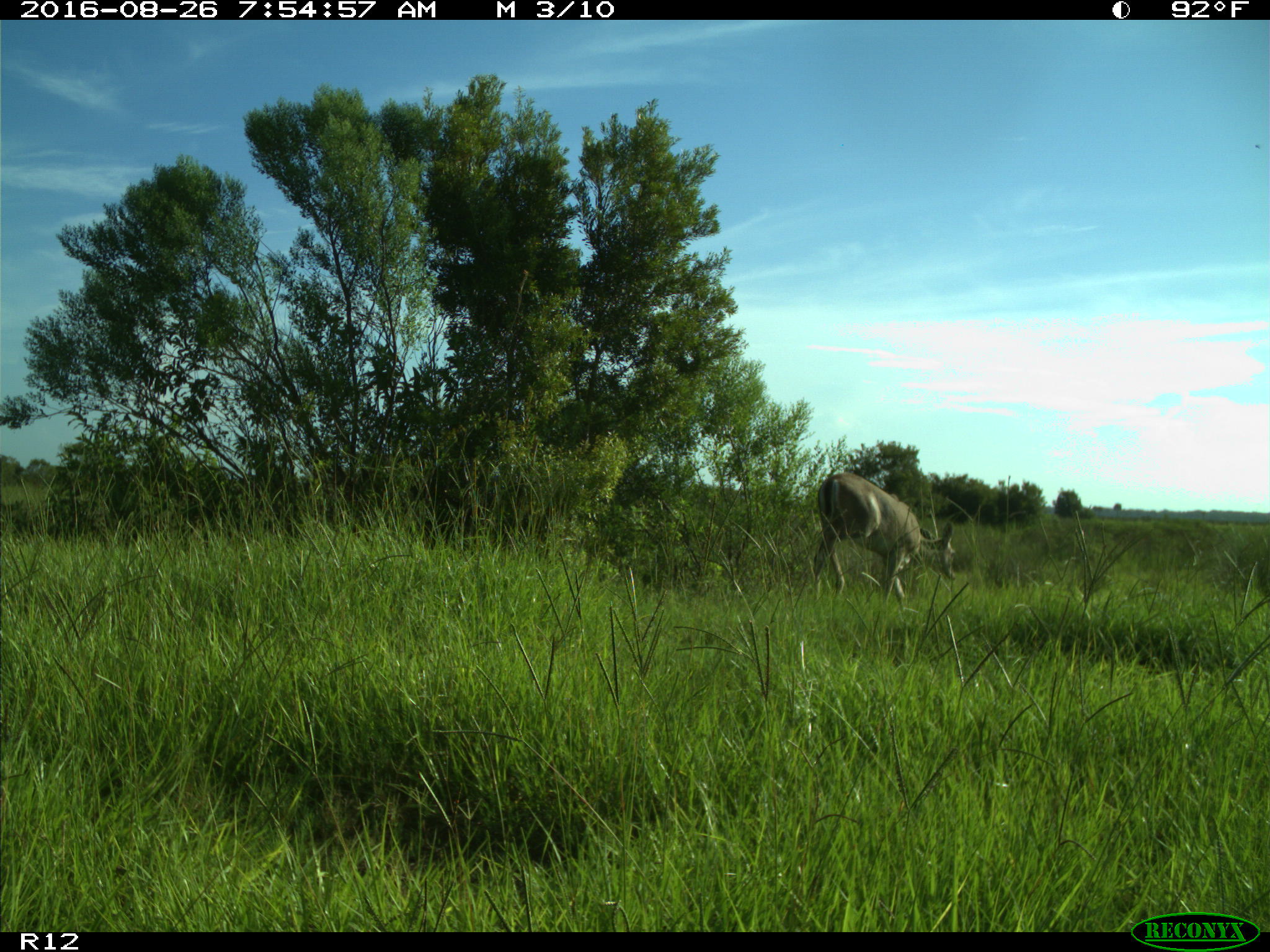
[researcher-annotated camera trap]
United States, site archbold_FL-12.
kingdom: Animalia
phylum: Chordata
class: Mammalia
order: Artiodactyla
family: Cervidae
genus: Odocoileus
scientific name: Odocoileus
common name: deer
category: unidentified deer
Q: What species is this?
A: Unidentified deer (deer) (Odocoileus).